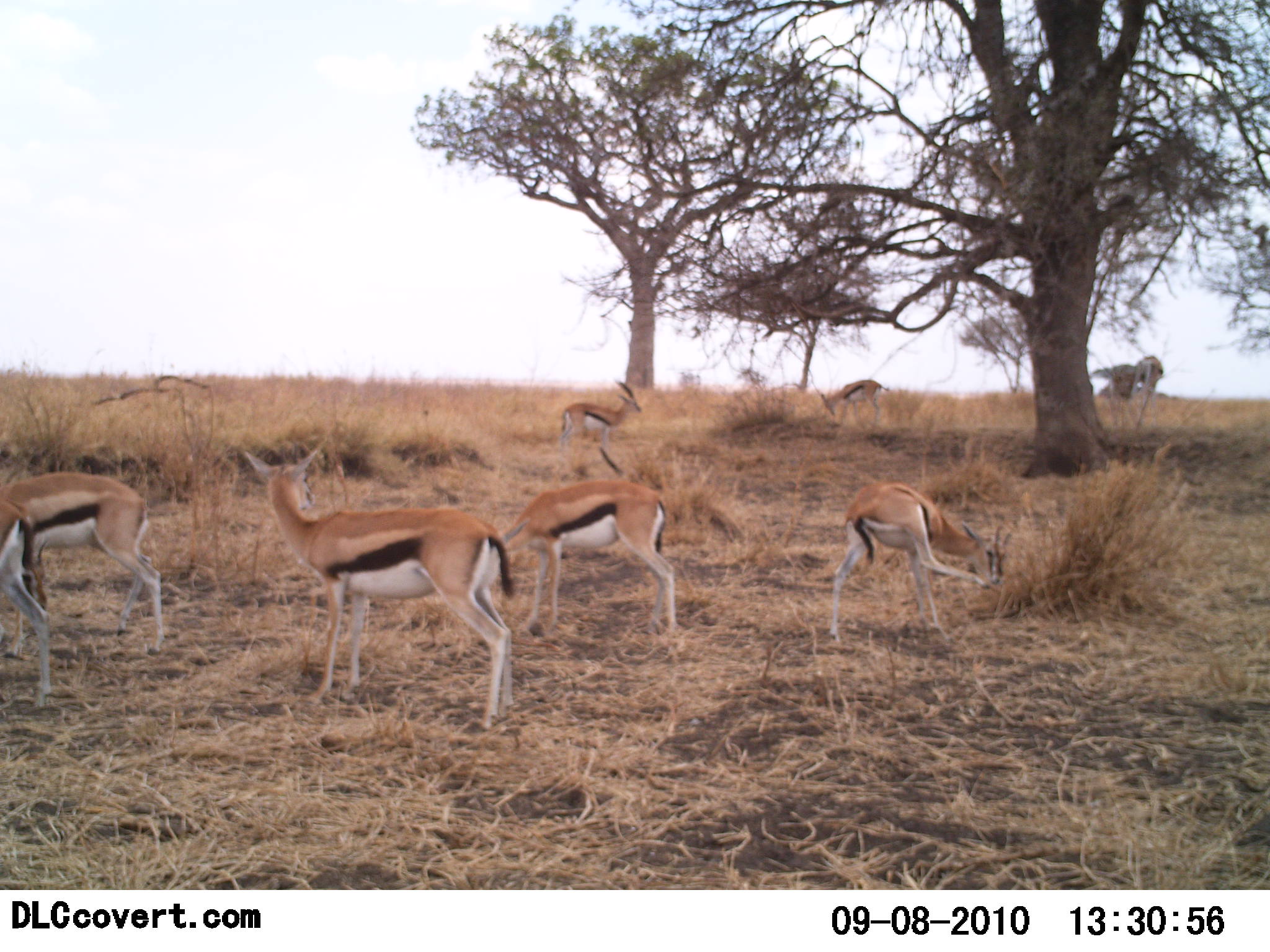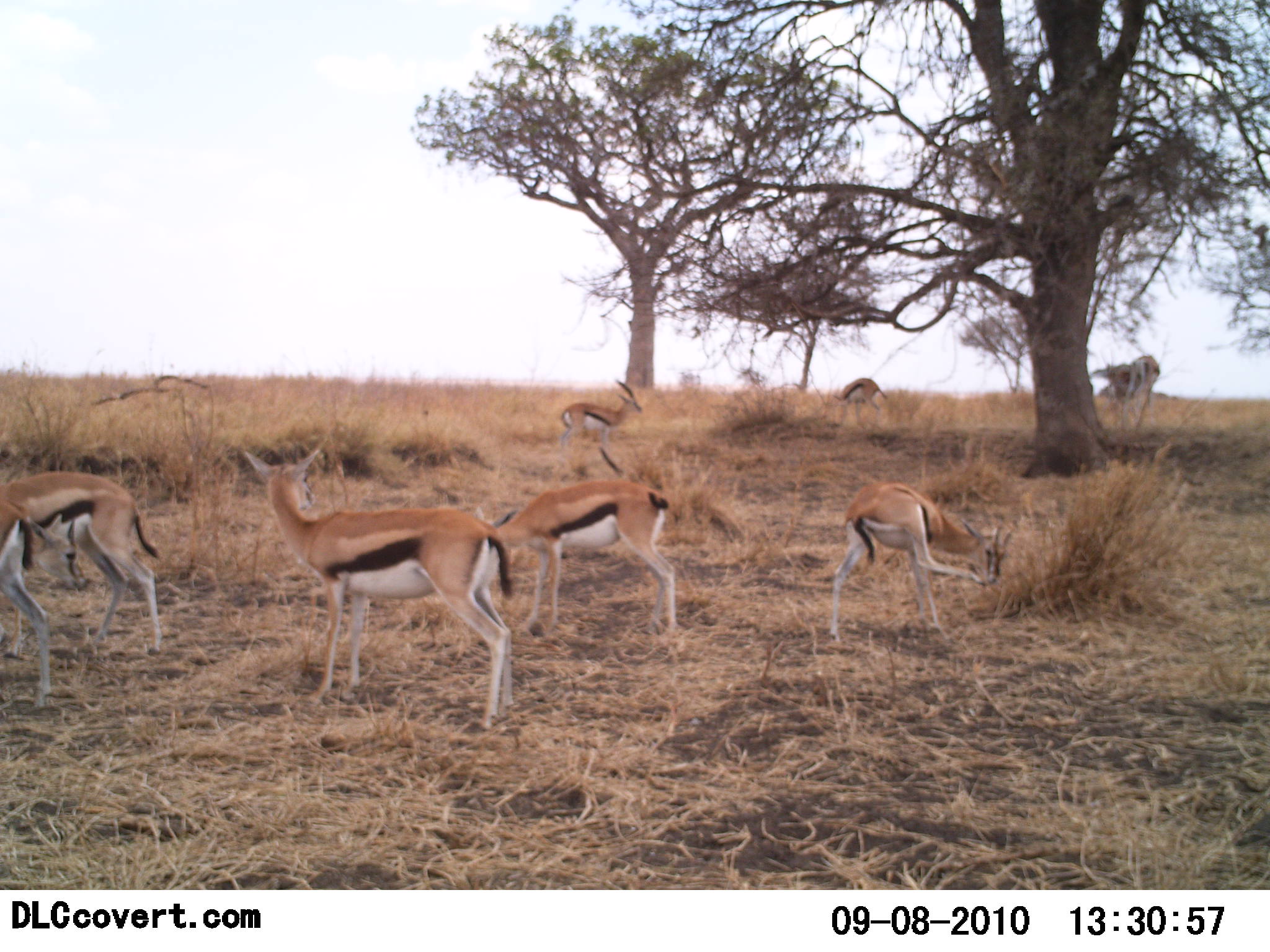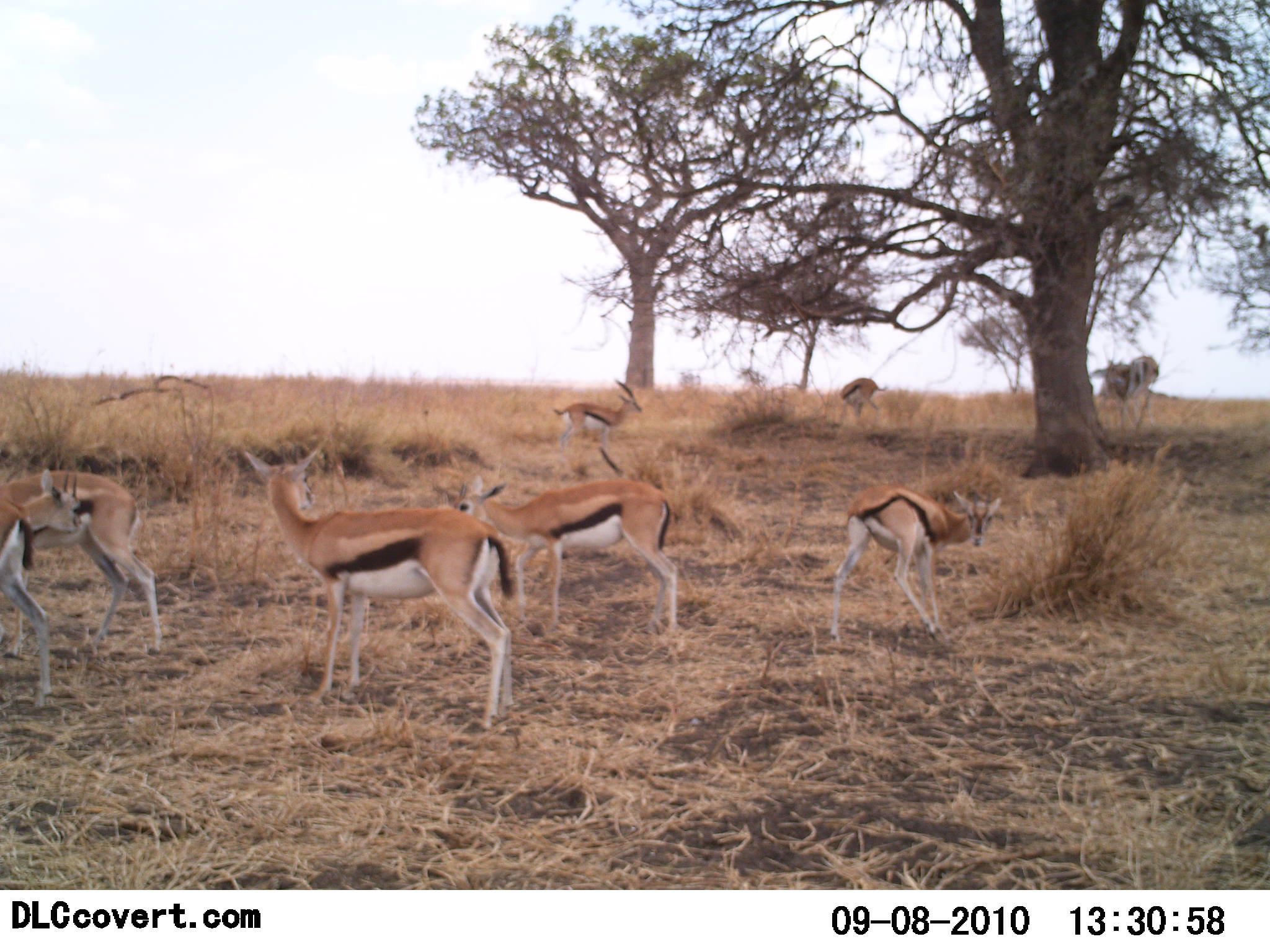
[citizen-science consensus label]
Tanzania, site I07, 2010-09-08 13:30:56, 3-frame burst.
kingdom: Animalia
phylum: Chordata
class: Mammalia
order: Artiodactyla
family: Bovidae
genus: Eudorcas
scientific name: Eudorcas thomsonii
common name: thomson's gazelle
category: gazellethomsons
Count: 7.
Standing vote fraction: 82%.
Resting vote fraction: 9%.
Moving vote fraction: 0%.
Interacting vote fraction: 0%.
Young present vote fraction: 0%.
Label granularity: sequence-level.